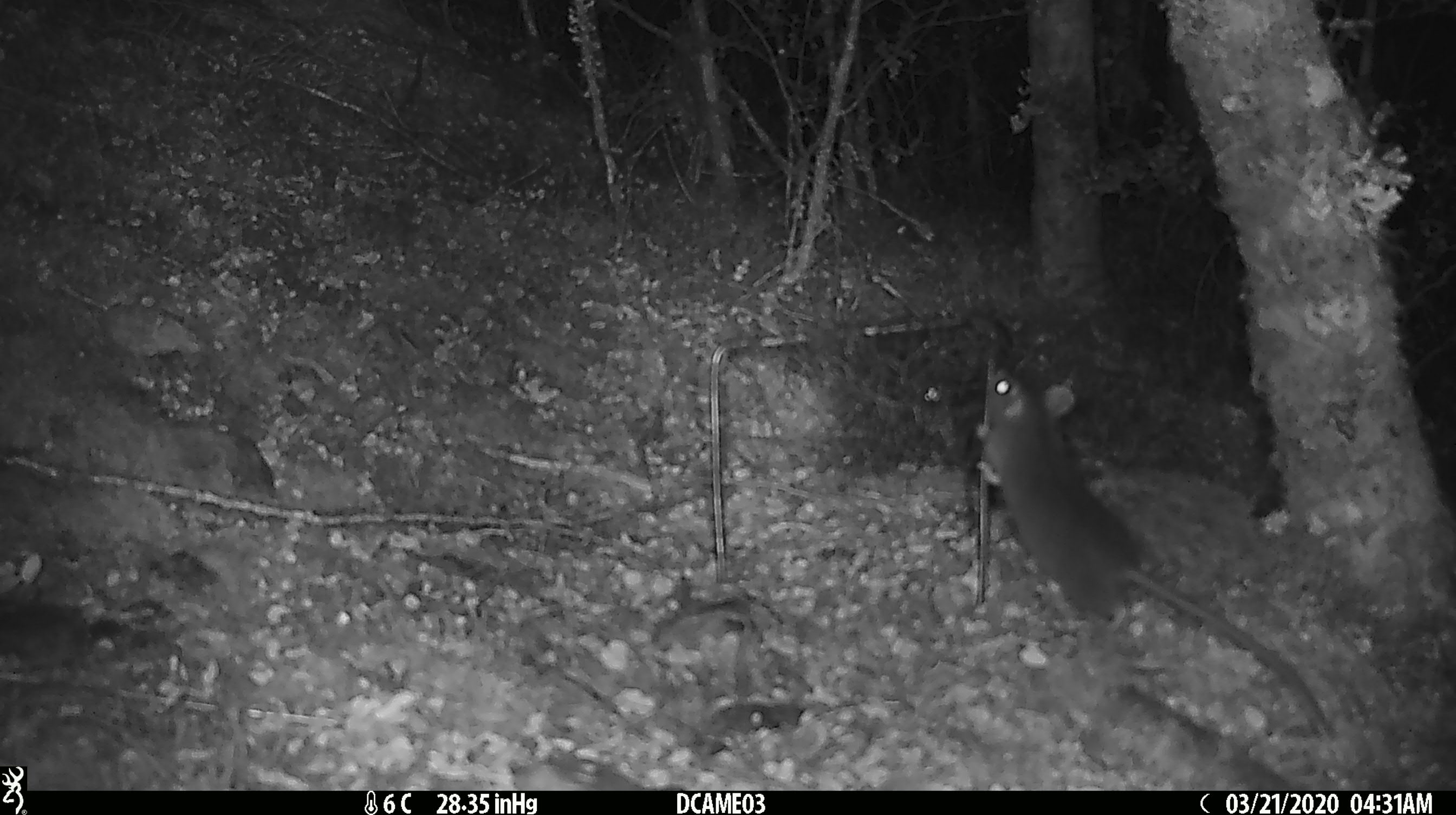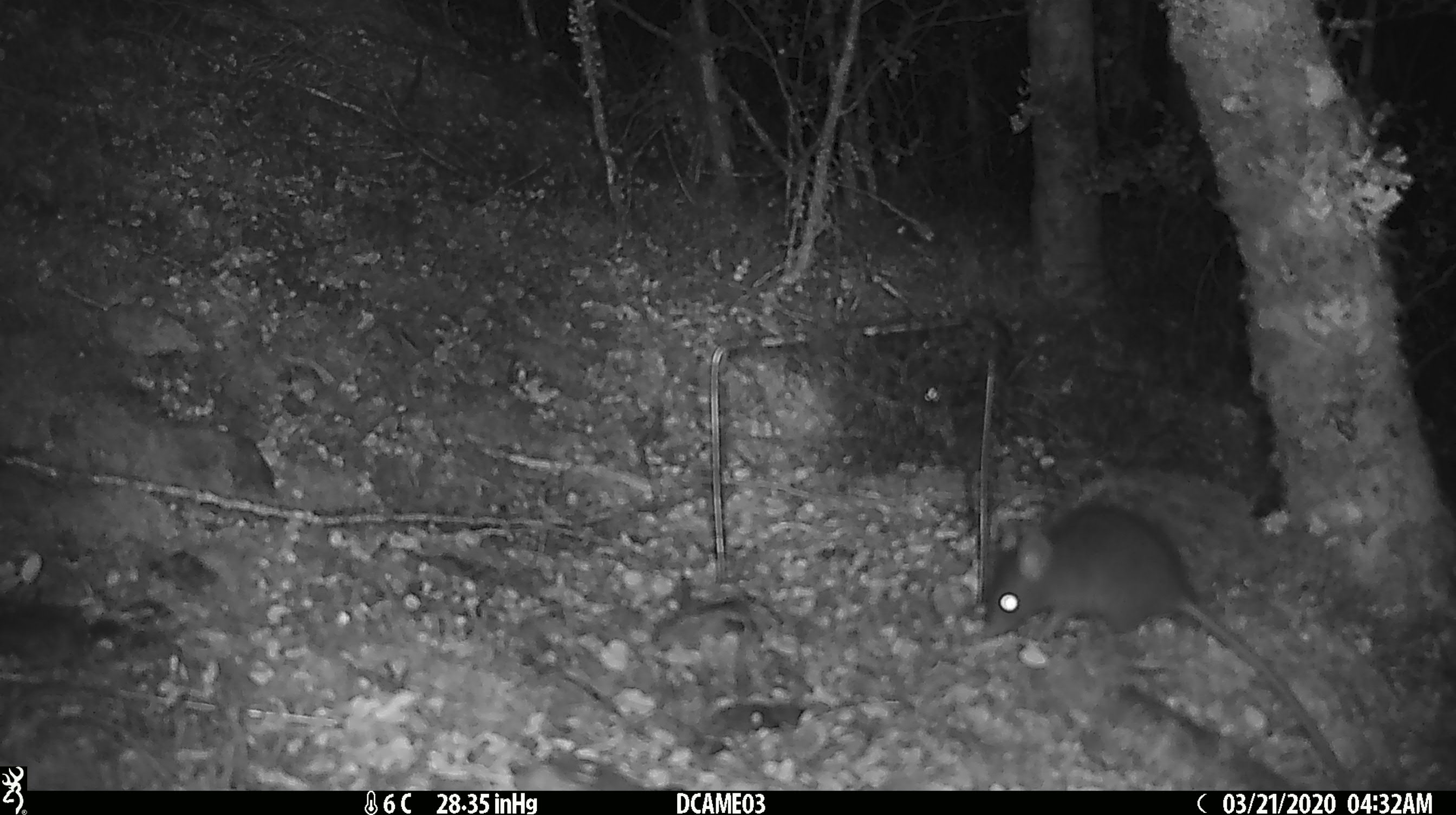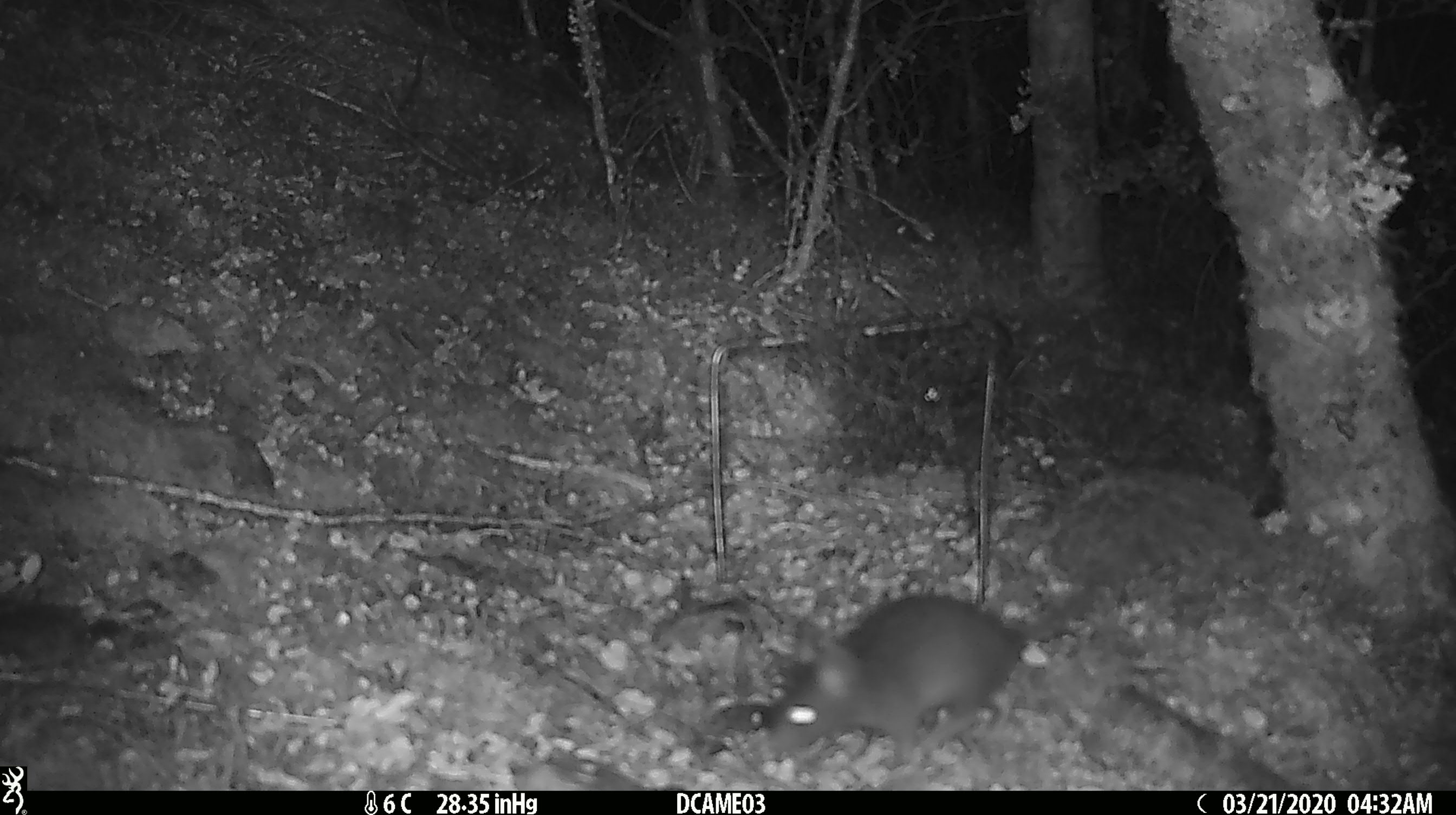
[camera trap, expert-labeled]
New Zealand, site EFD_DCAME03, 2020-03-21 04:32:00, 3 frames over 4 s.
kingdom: Animalia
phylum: Chordata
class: Mammalia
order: Rodentia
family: Muridae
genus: Rattus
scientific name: Rattus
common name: rat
Rat (Rattus).